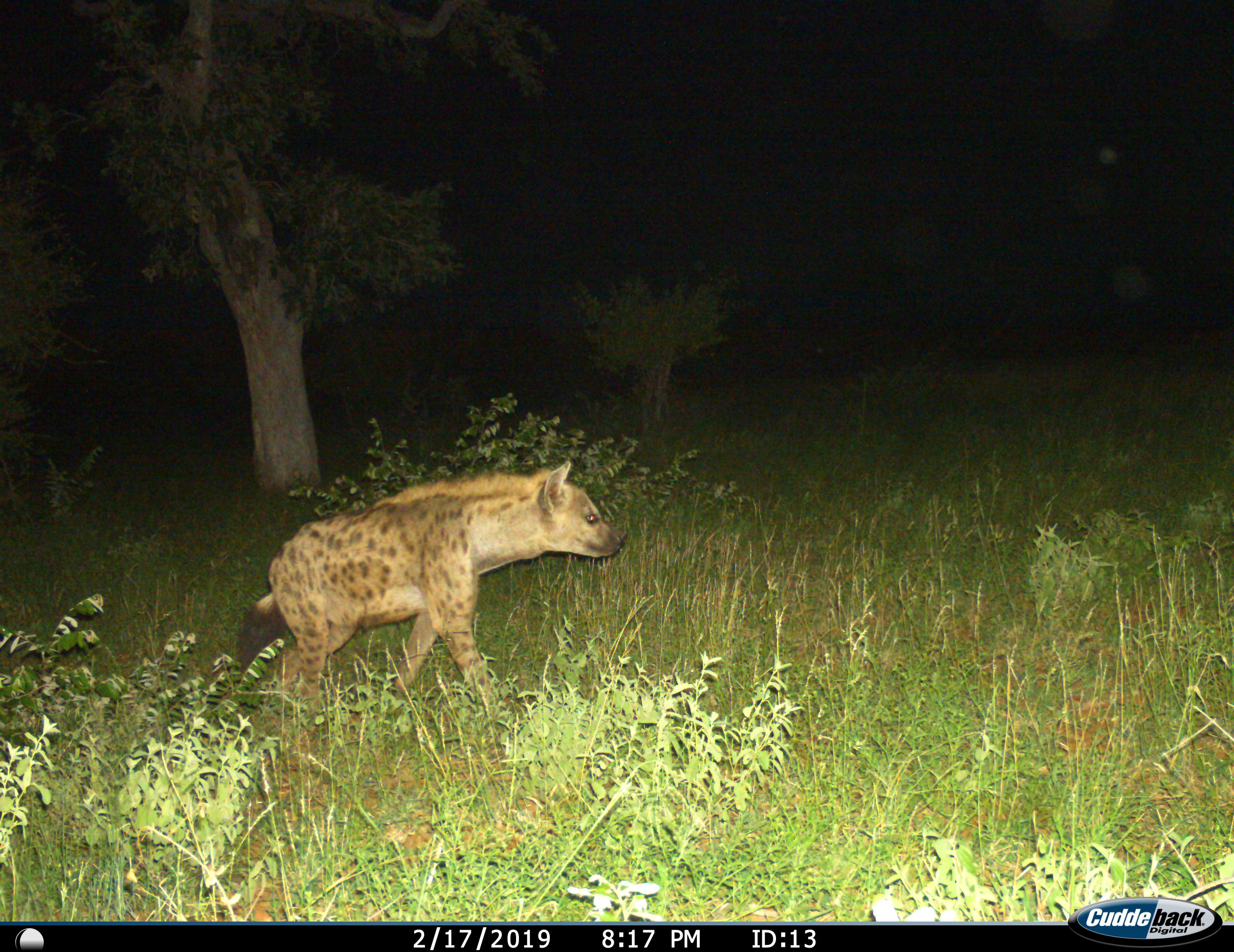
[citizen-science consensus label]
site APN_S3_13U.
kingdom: Animalia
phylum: Chordata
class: Mammalia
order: Carnivora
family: Hyaenidae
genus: Crocuta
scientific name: Crocuta crocuta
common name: spotted hyena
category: hyenaspotted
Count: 1.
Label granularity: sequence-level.